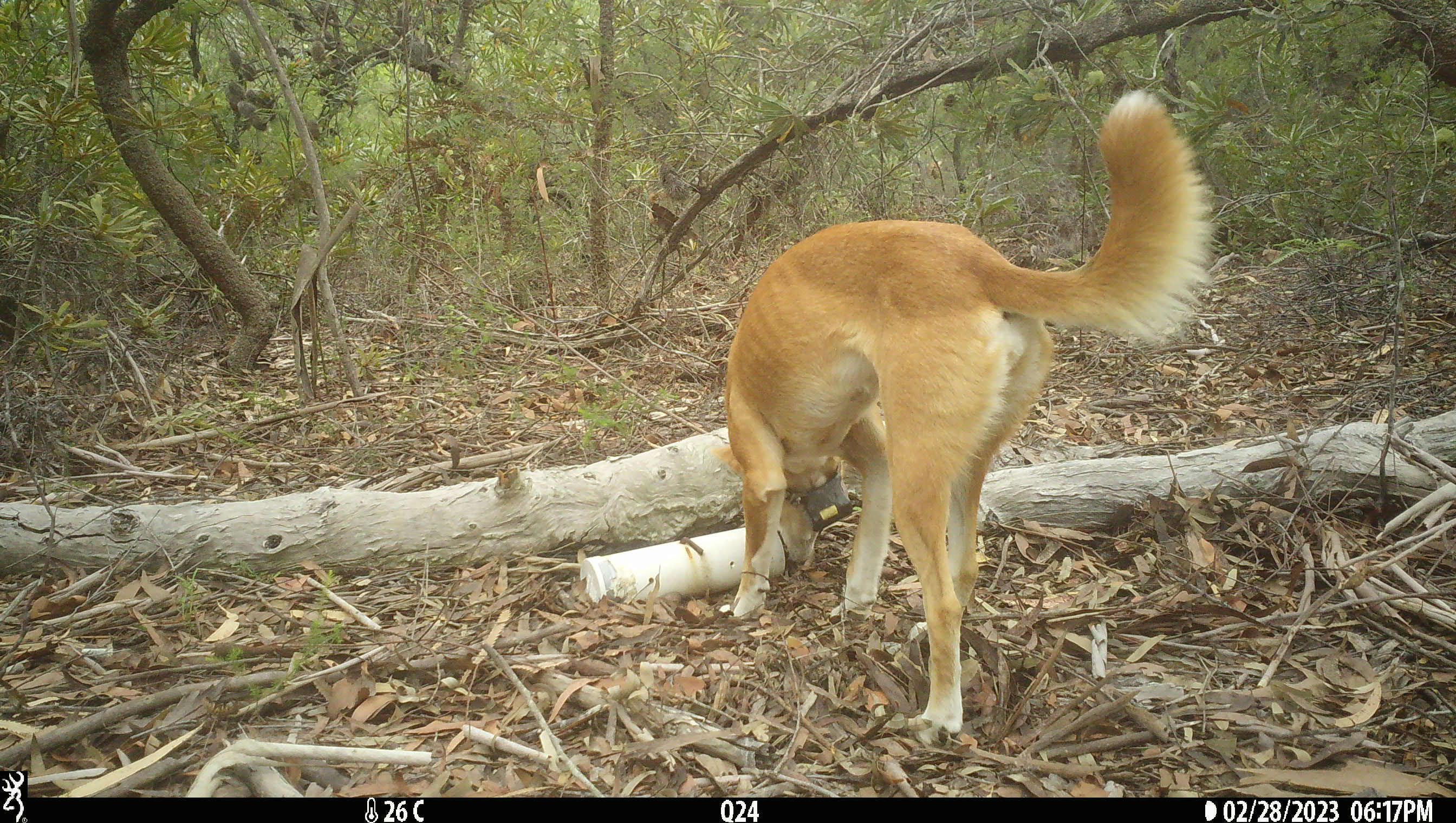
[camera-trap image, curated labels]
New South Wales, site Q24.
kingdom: Animalia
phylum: Chordata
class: Mammalia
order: Carnivora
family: Canidae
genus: Canis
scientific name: Canis familiaris dingo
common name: dingo